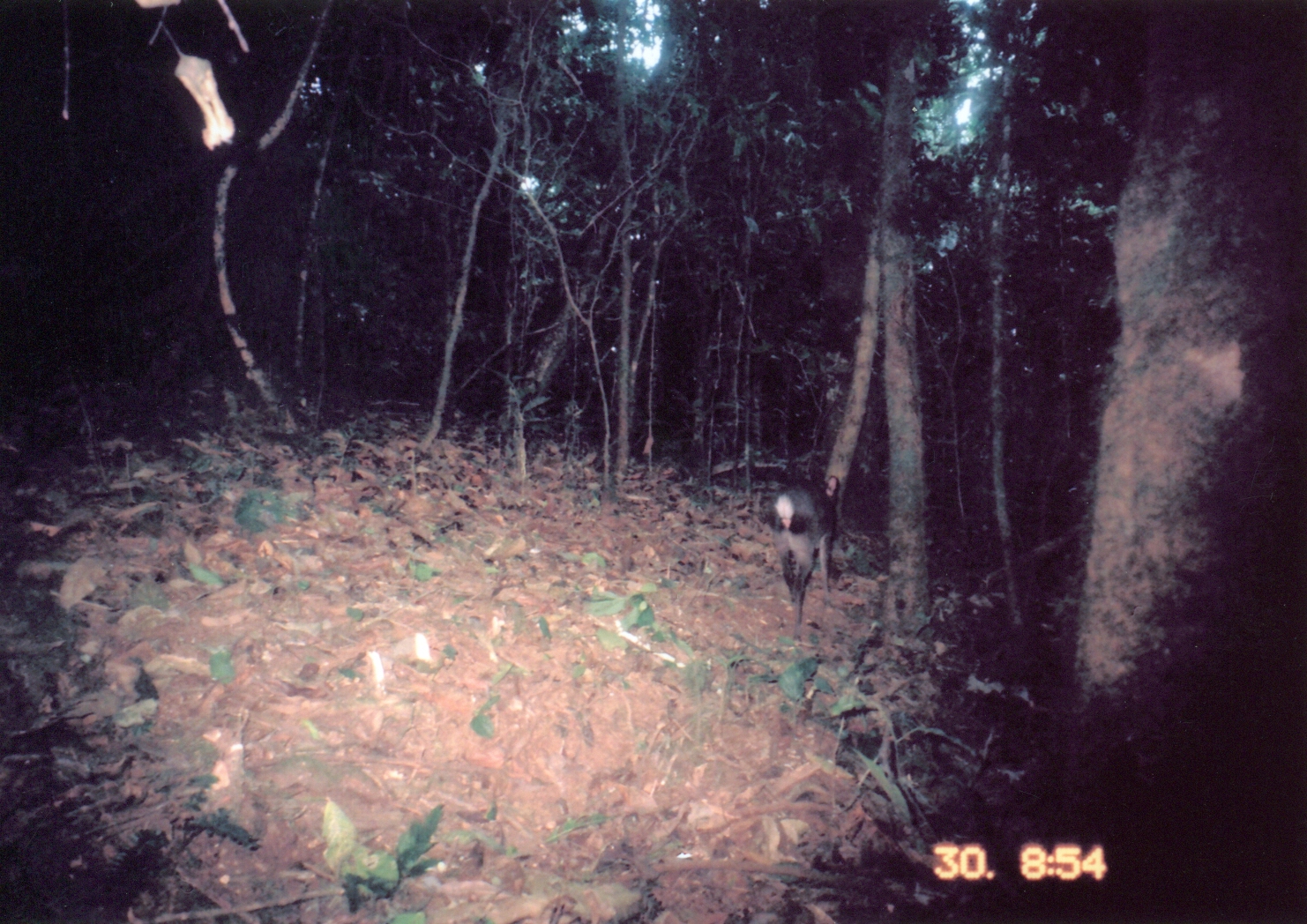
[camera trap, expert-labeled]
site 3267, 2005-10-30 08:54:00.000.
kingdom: Animalia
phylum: Chordata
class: Mammalia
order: Artiodactyla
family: Bovidae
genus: Philantomba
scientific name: Philantomba monticola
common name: blue duiker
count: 1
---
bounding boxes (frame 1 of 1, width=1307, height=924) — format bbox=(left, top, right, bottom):
philantomba monticola: bbox=(770, 473, 838, 626)